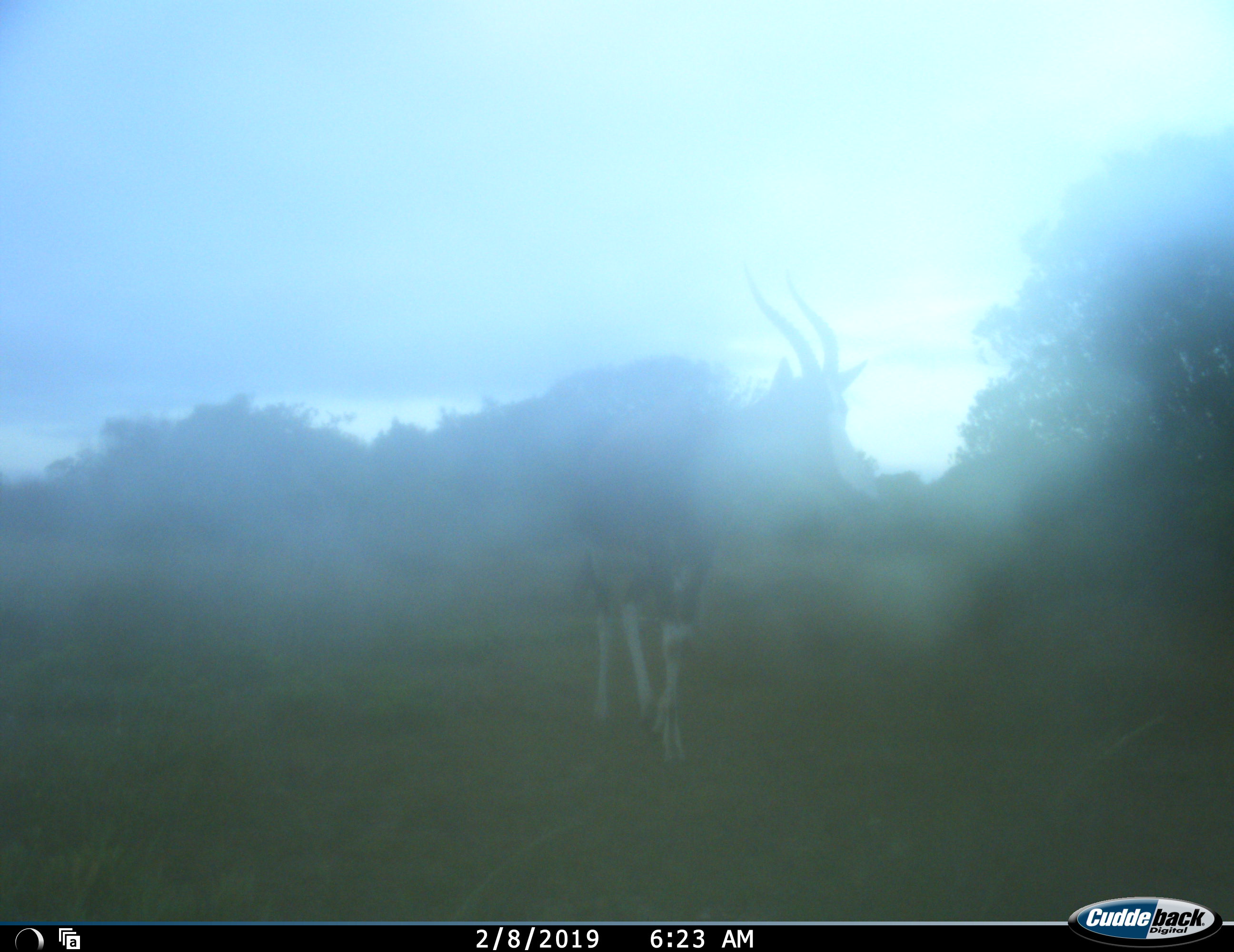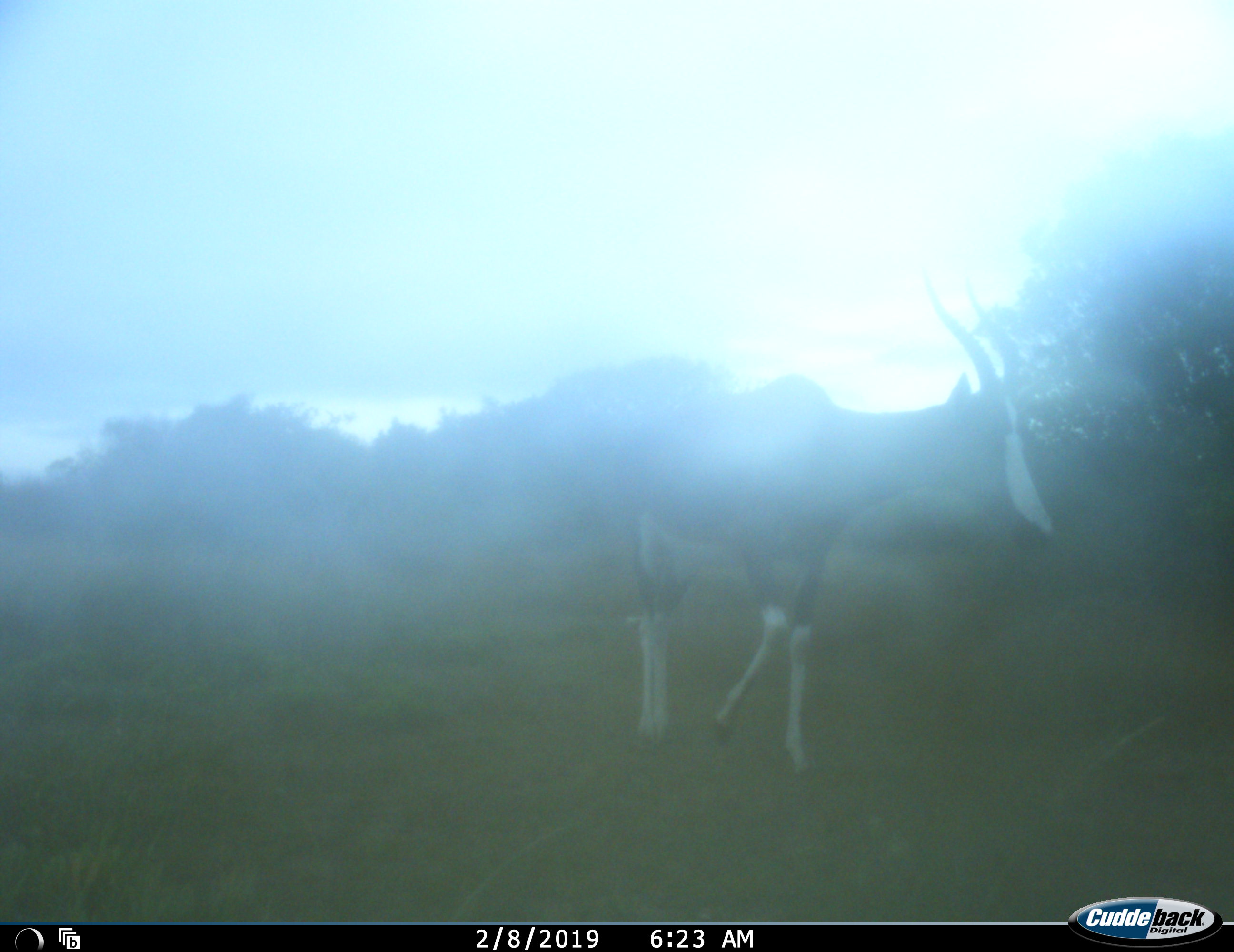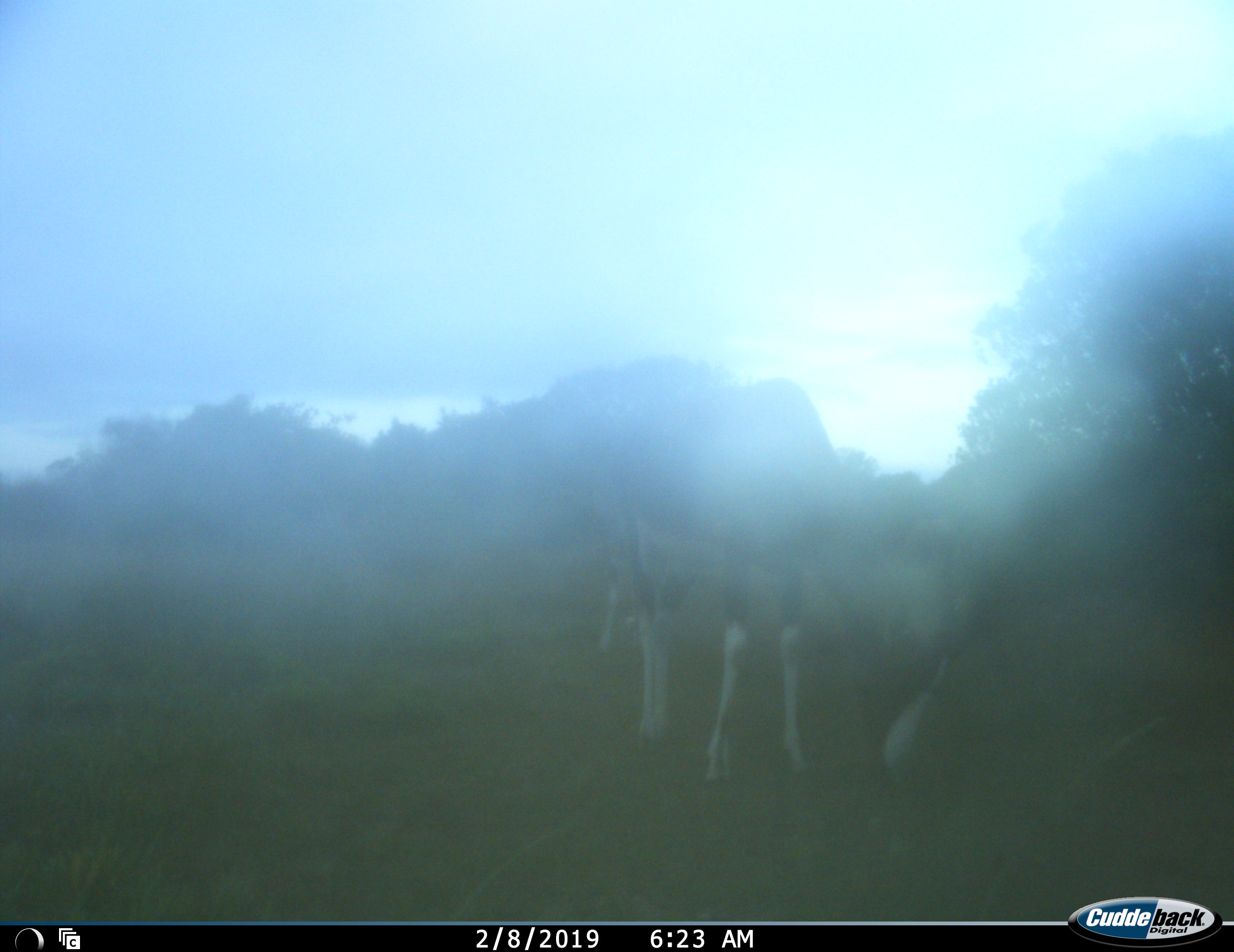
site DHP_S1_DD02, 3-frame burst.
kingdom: Animalia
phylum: Chordata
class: Mammalia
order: Artiodactyla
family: Bovidae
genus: Damaliscus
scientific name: Damaliscus pygargus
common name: bontebok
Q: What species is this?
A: Bontebok (Damaliscus pygargus).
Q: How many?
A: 1.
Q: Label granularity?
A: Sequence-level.